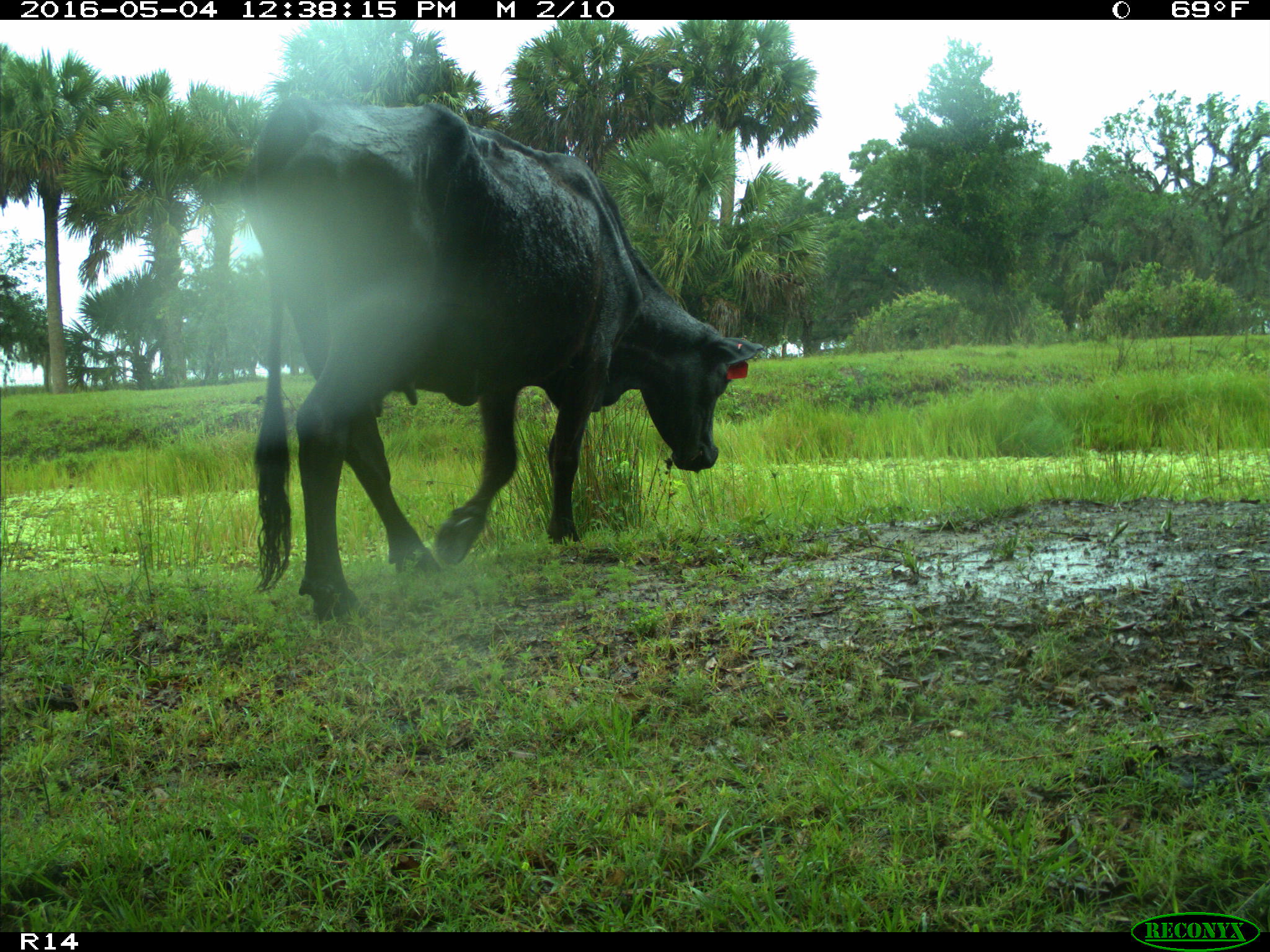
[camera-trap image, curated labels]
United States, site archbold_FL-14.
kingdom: Animalia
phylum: Chordata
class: Mammalia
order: Artiodactyla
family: Bovidae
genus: Bos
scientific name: Bos taurus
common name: domestic cow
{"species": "Bos taurus (domestic cow)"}